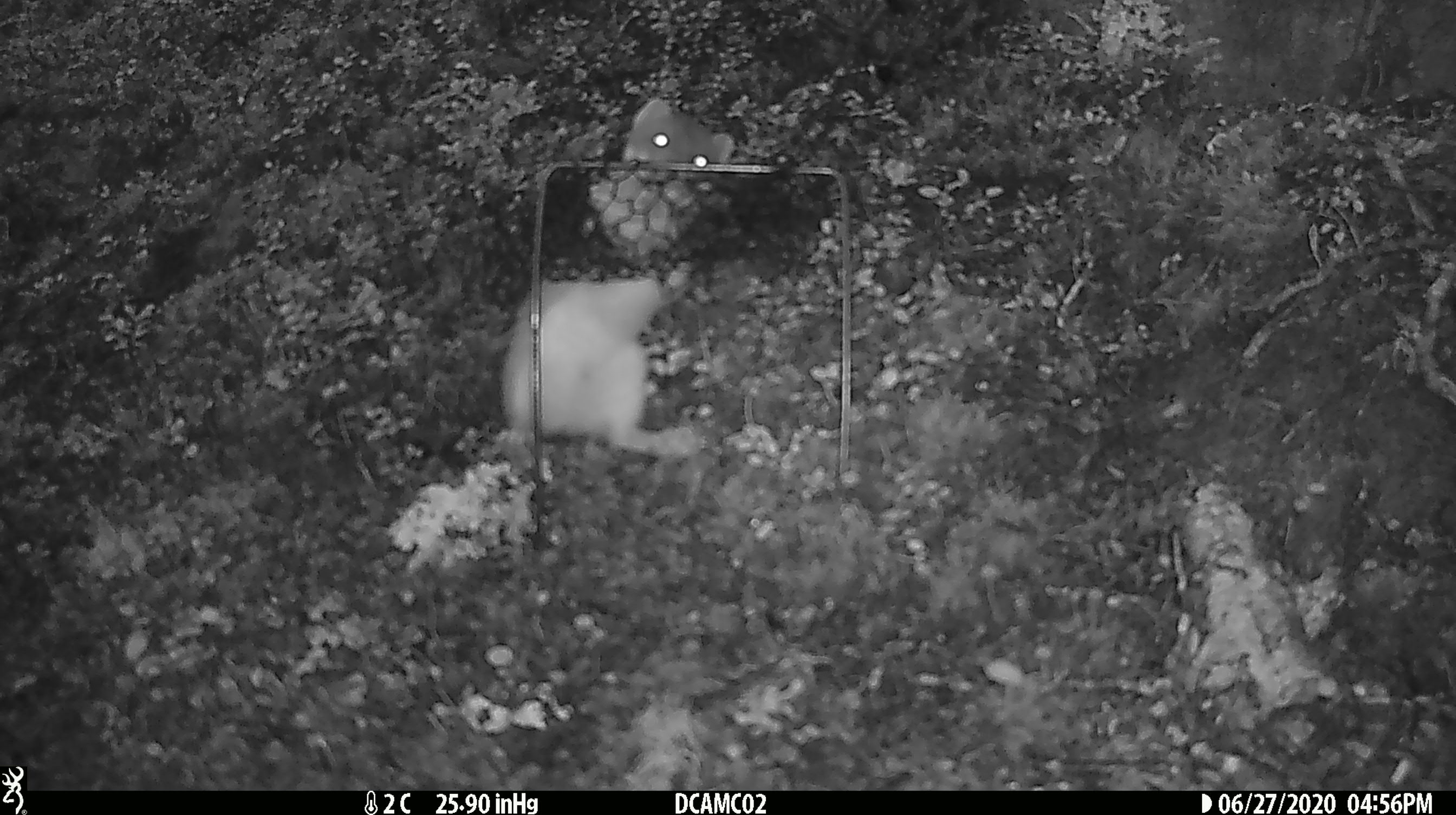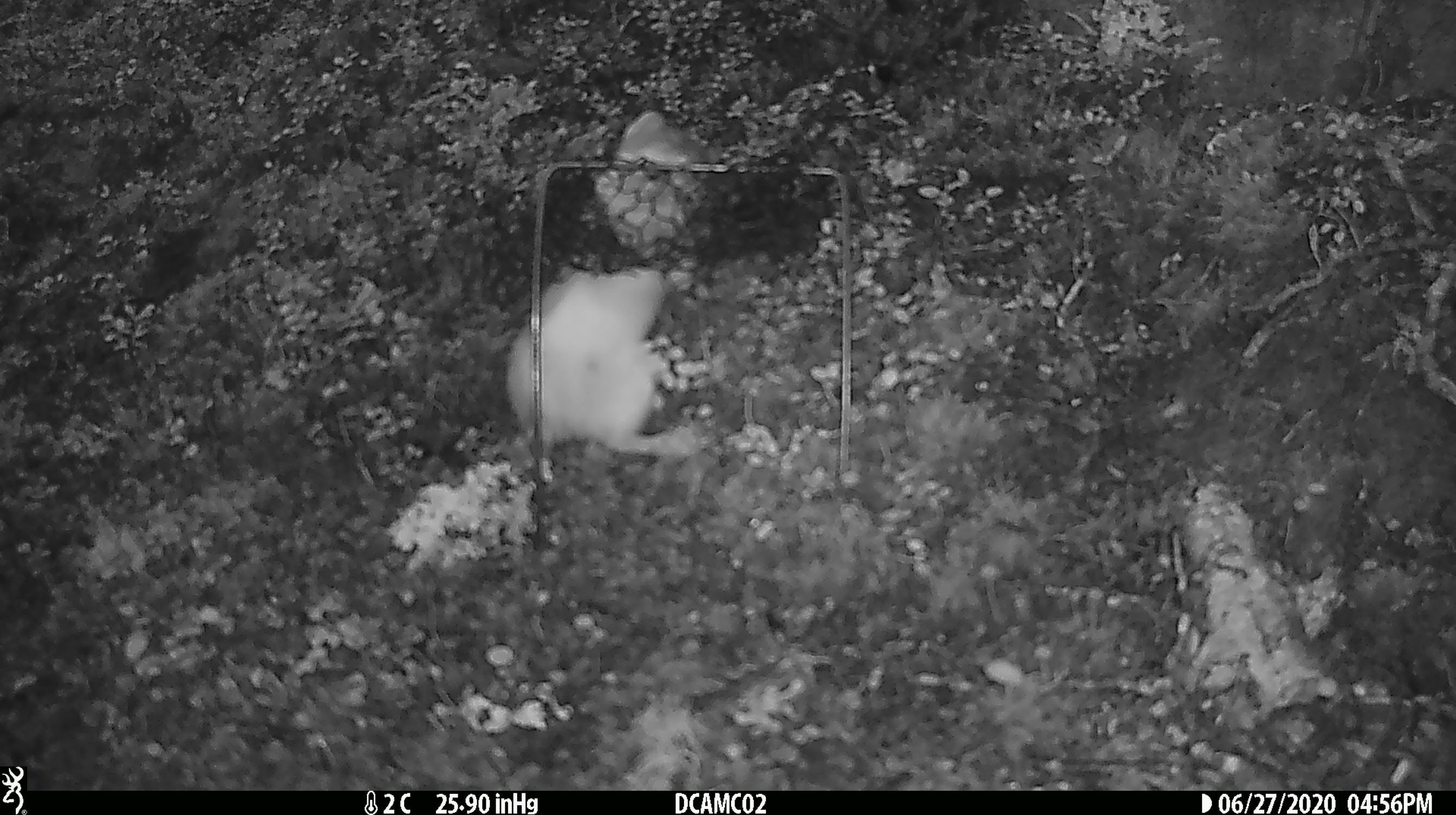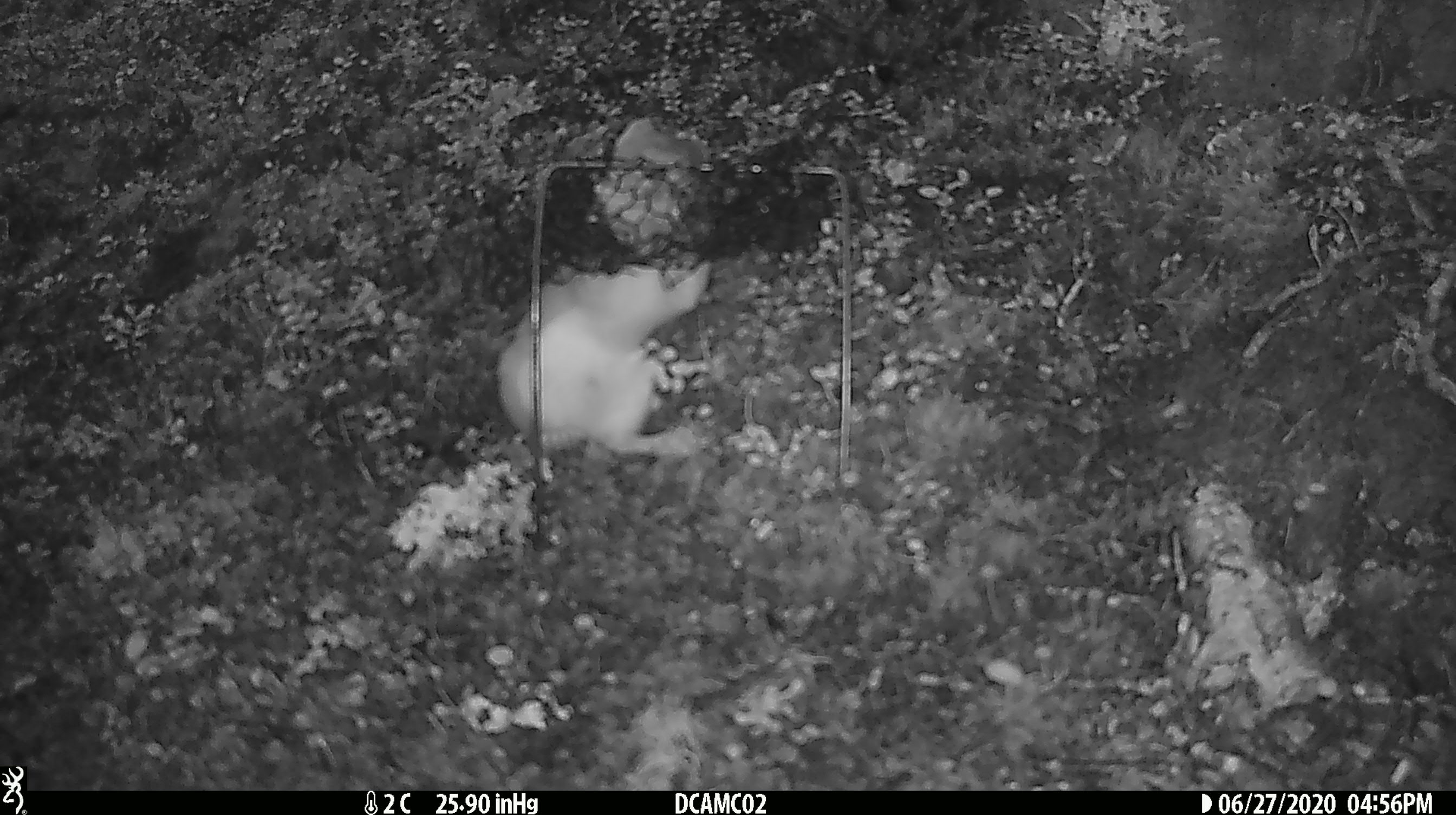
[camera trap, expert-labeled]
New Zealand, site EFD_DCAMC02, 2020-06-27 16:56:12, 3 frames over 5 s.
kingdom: Animalia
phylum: Chordata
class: Mammalia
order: Carnivora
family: Mustelidae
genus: Mustela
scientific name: Mustela erminea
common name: stoat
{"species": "stoat (Mustela erminea)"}